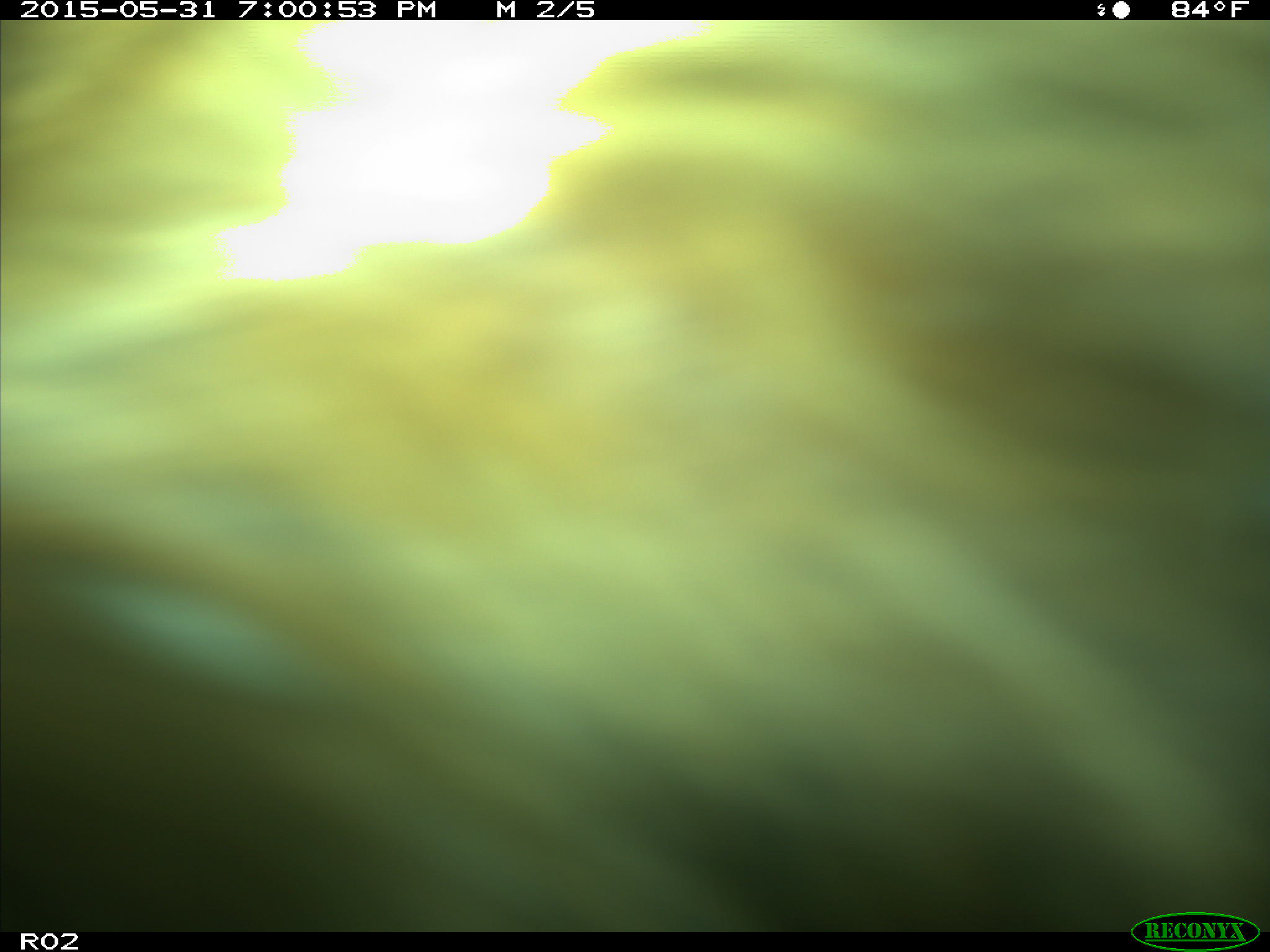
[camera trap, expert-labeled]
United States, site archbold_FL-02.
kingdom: Animalia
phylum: Chordata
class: Mammalia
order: Artiodactyla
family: Bovidae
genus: Bos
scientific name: Bos taurus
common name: domestic cow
Bos taurus (domestic cow).